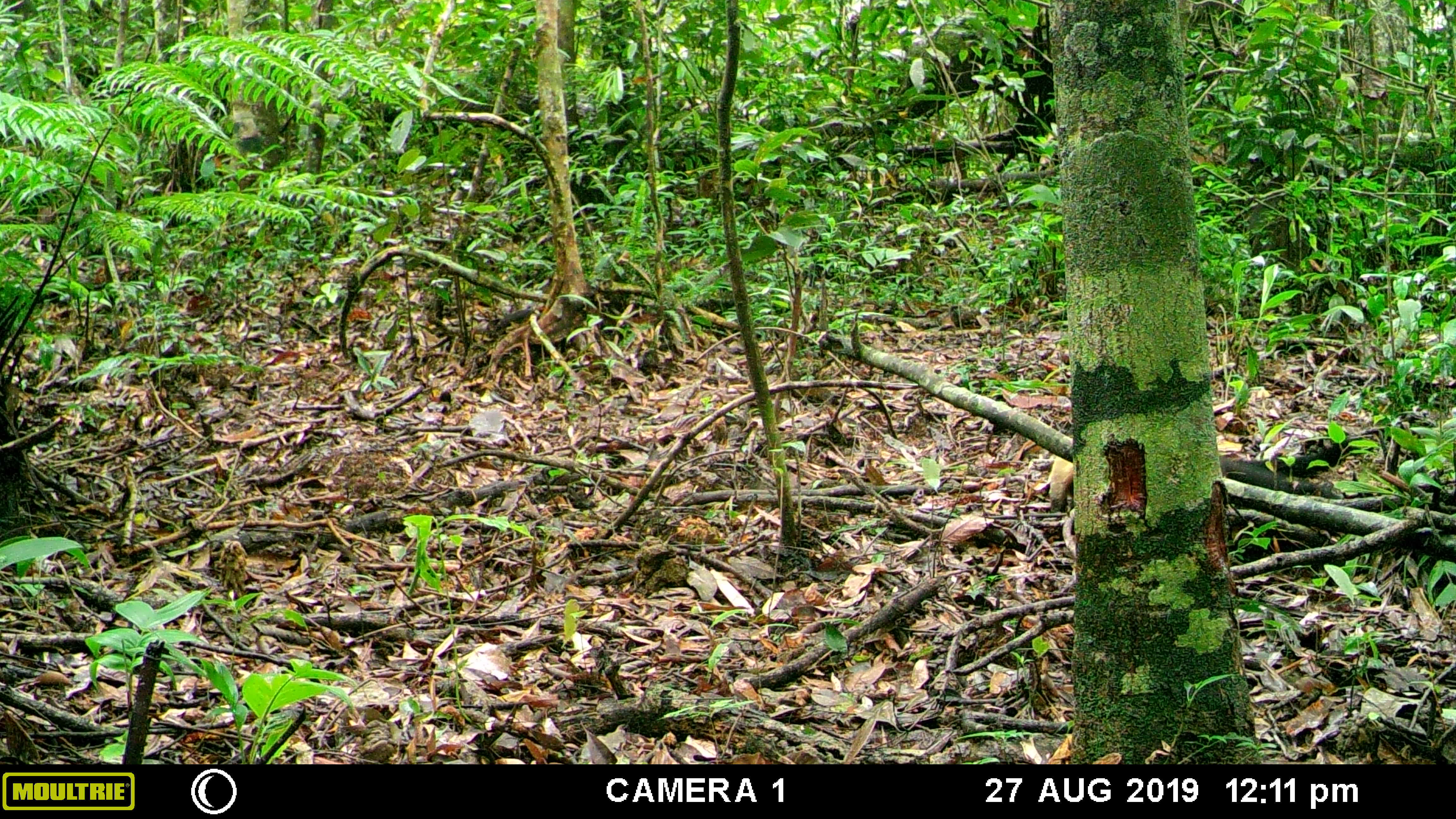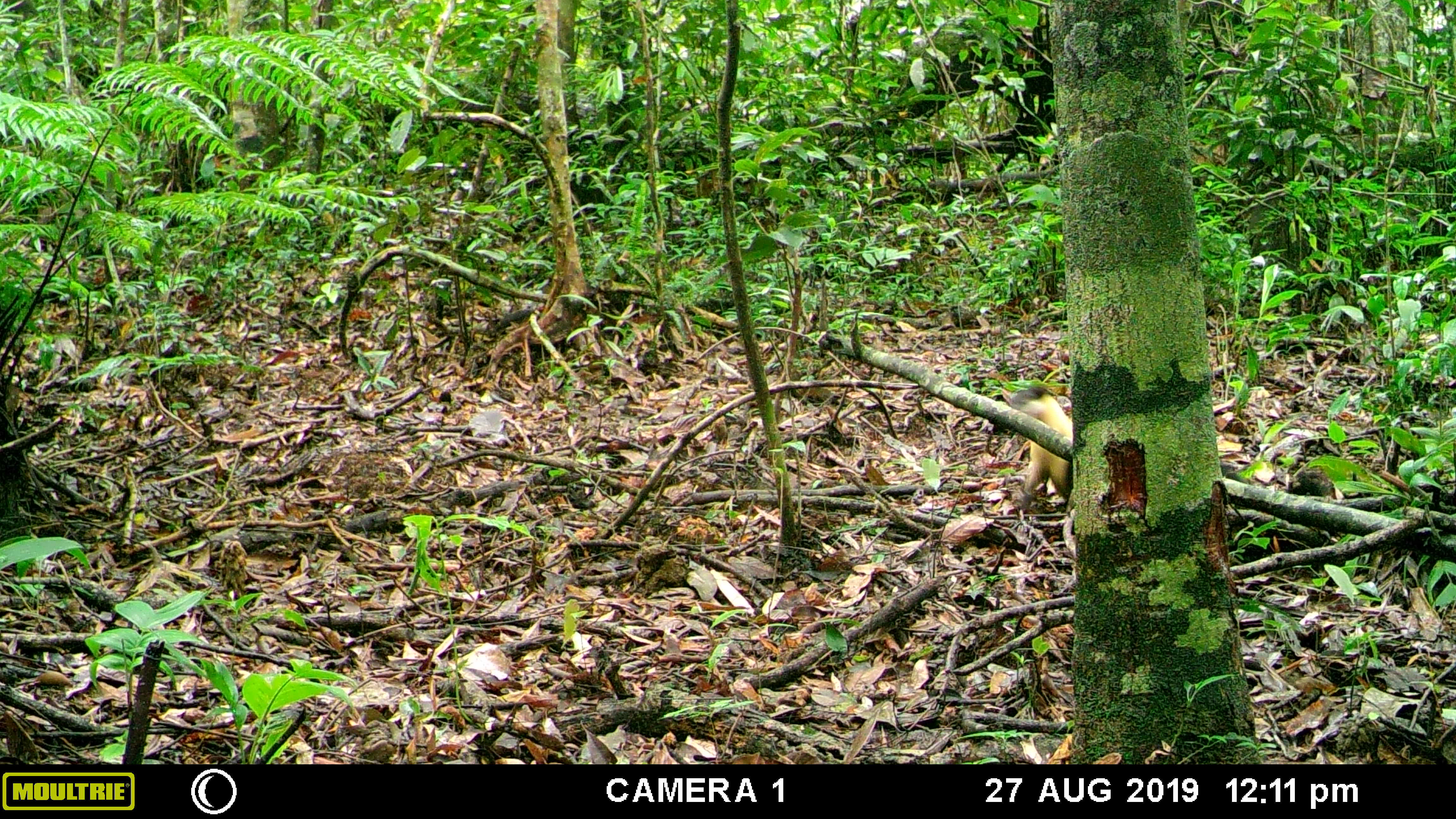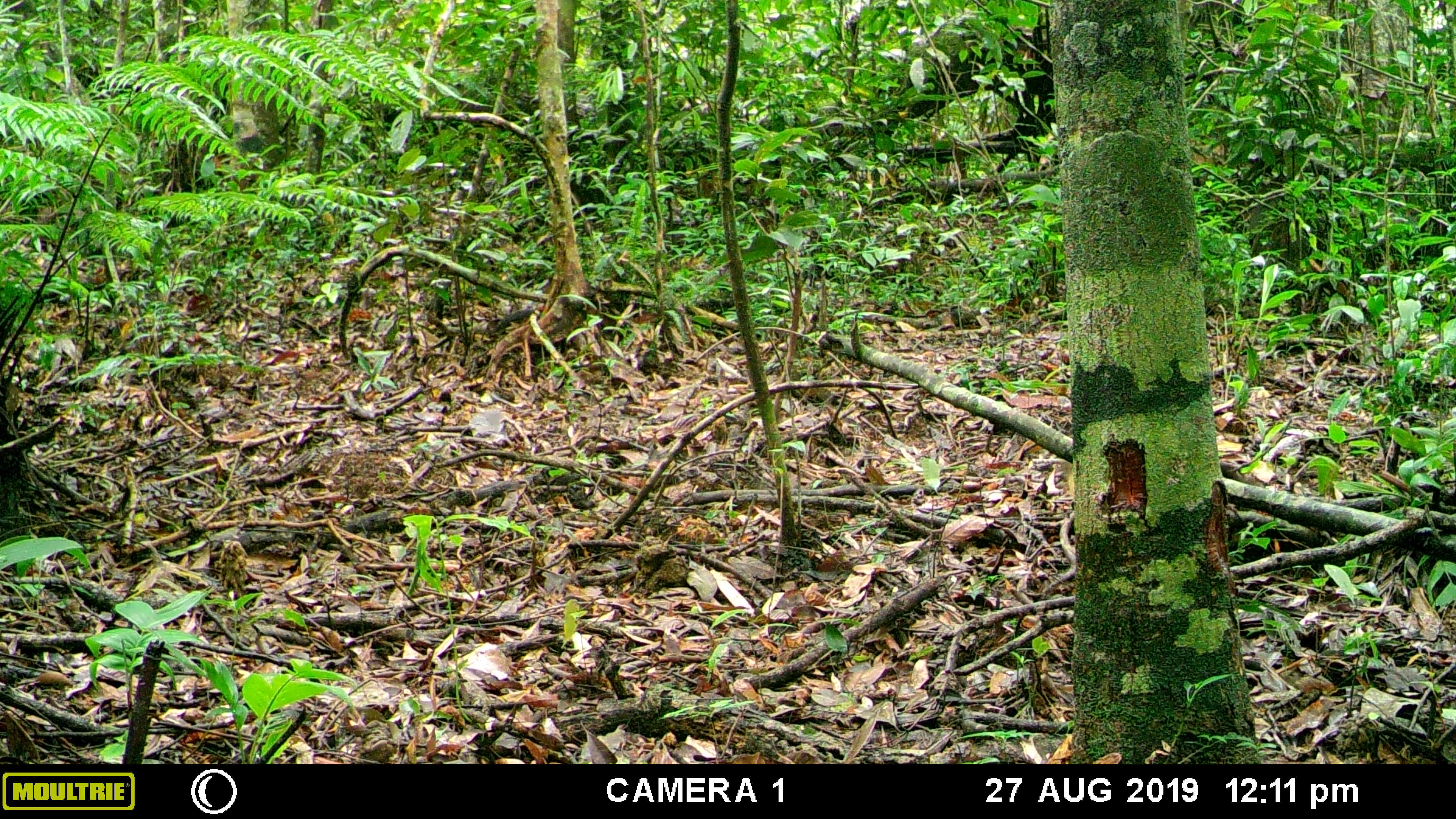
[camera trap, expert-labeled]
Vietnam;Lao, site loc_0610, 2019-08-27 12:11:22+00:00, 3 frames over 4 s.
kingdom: Animalia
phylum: Chordata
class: Mammalia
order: Carnivora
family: Mustelidae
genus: Martes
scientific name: Martes flavigula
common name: yellow-throated marten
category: yellow throated marten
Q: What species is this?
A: Yellow throated marten (yellow-throated marten) (Martes flavigula).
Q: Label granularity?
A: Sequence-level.